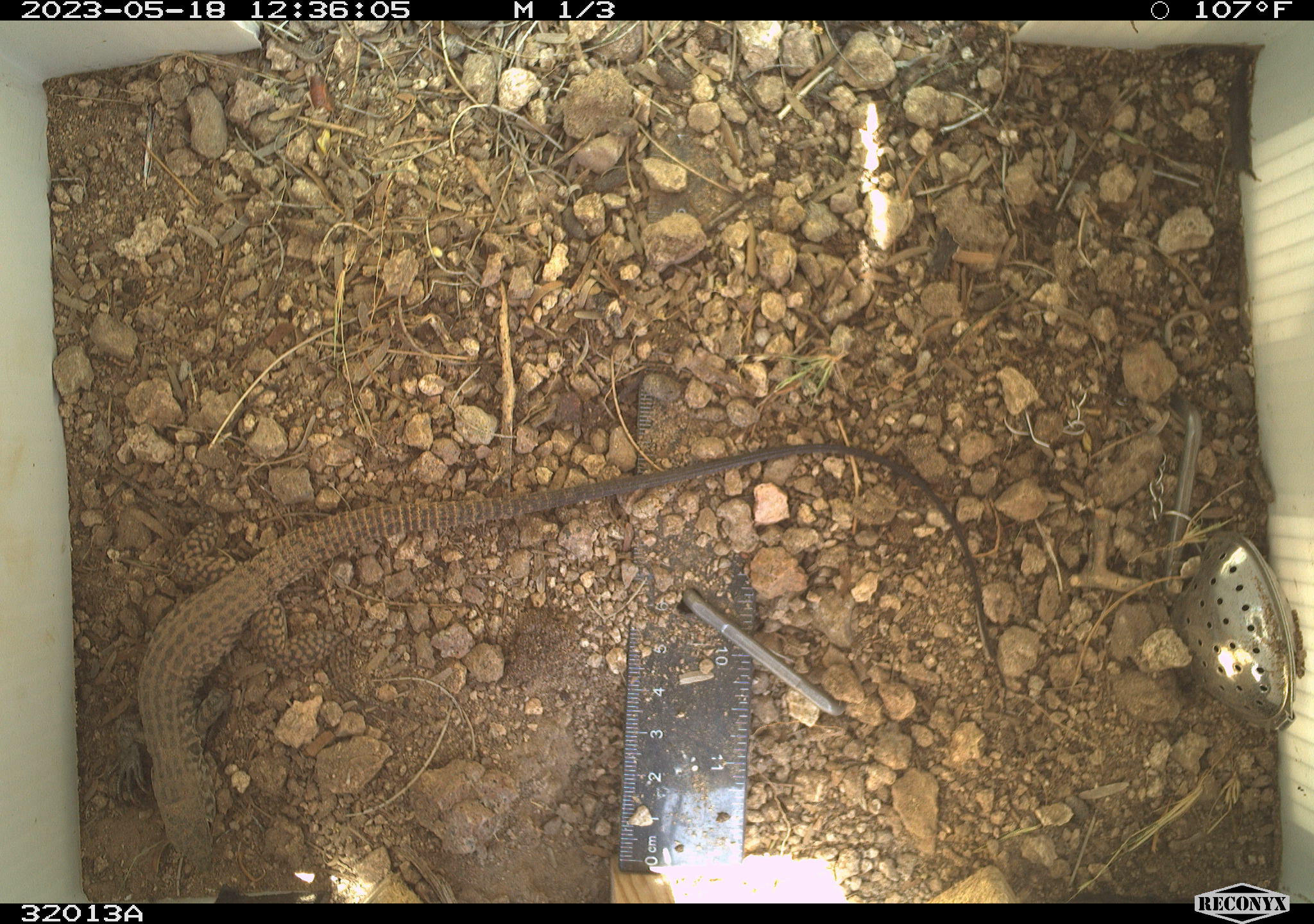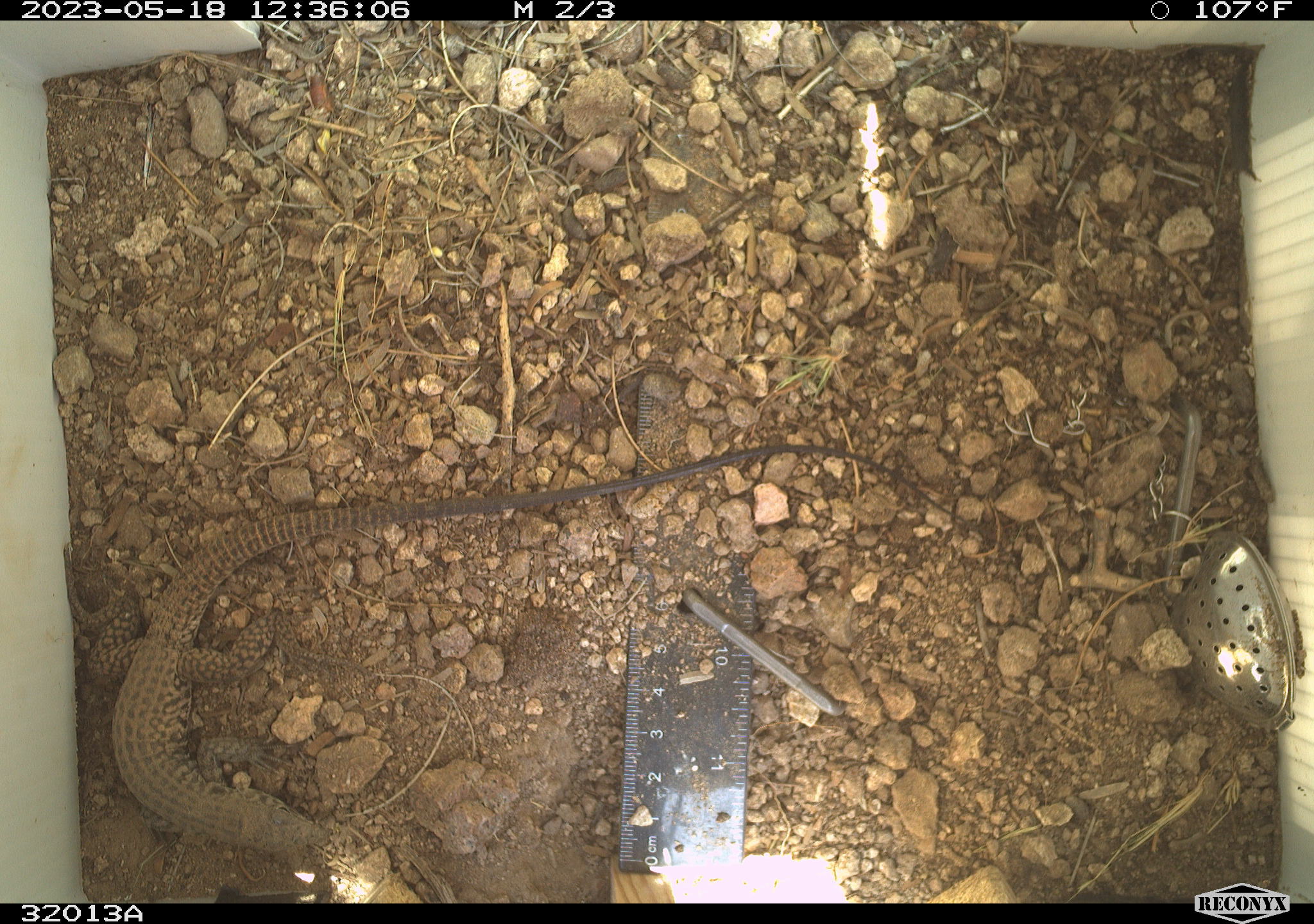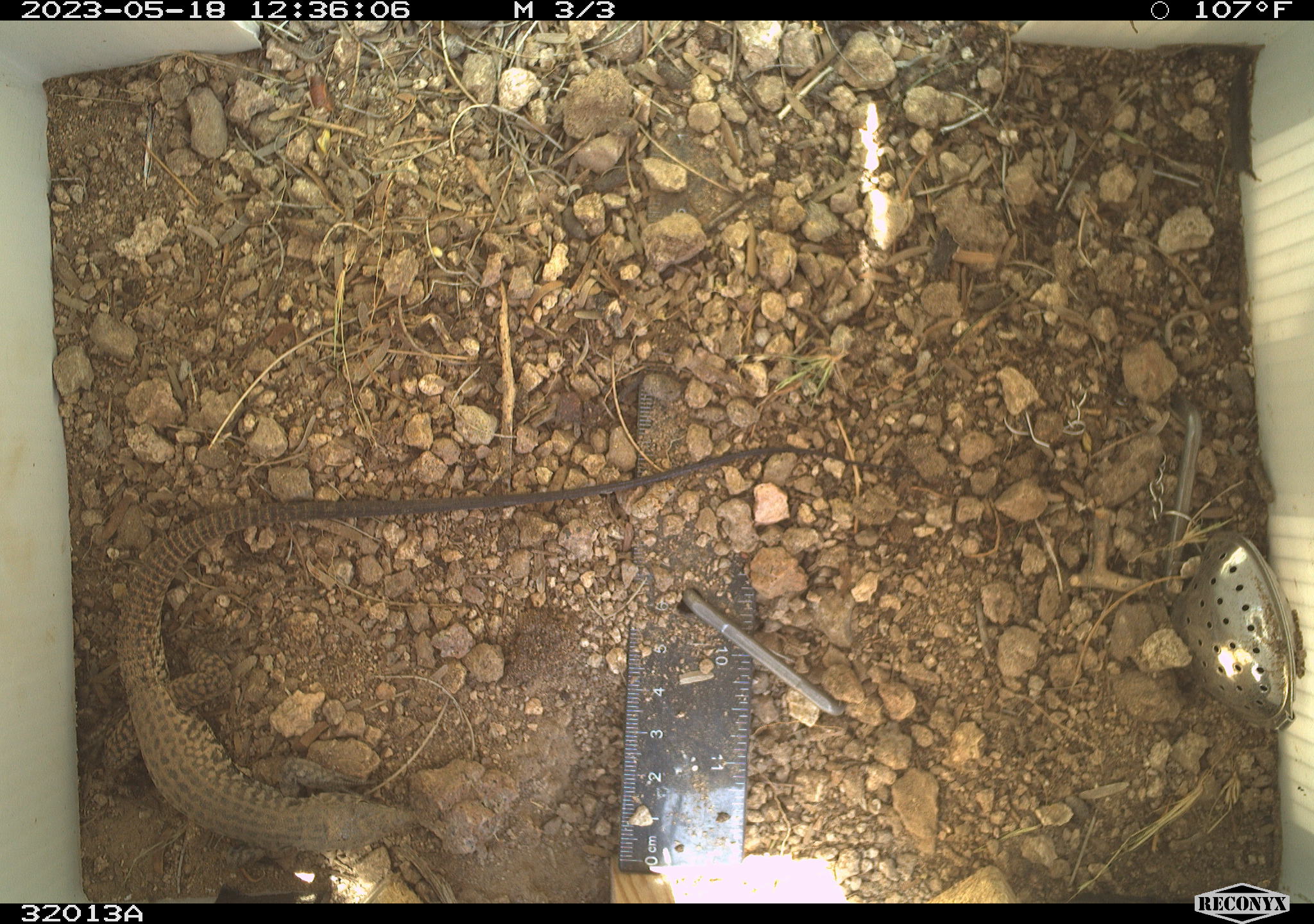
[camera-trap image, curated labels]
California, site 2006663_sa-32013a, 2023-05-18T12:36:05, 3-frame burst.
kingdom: Animalia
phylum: Chordata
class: Reptilia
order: Squamata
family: Teiidae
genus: Aspidoscelis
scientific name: Aspidoscelis tigris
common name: western whiptail